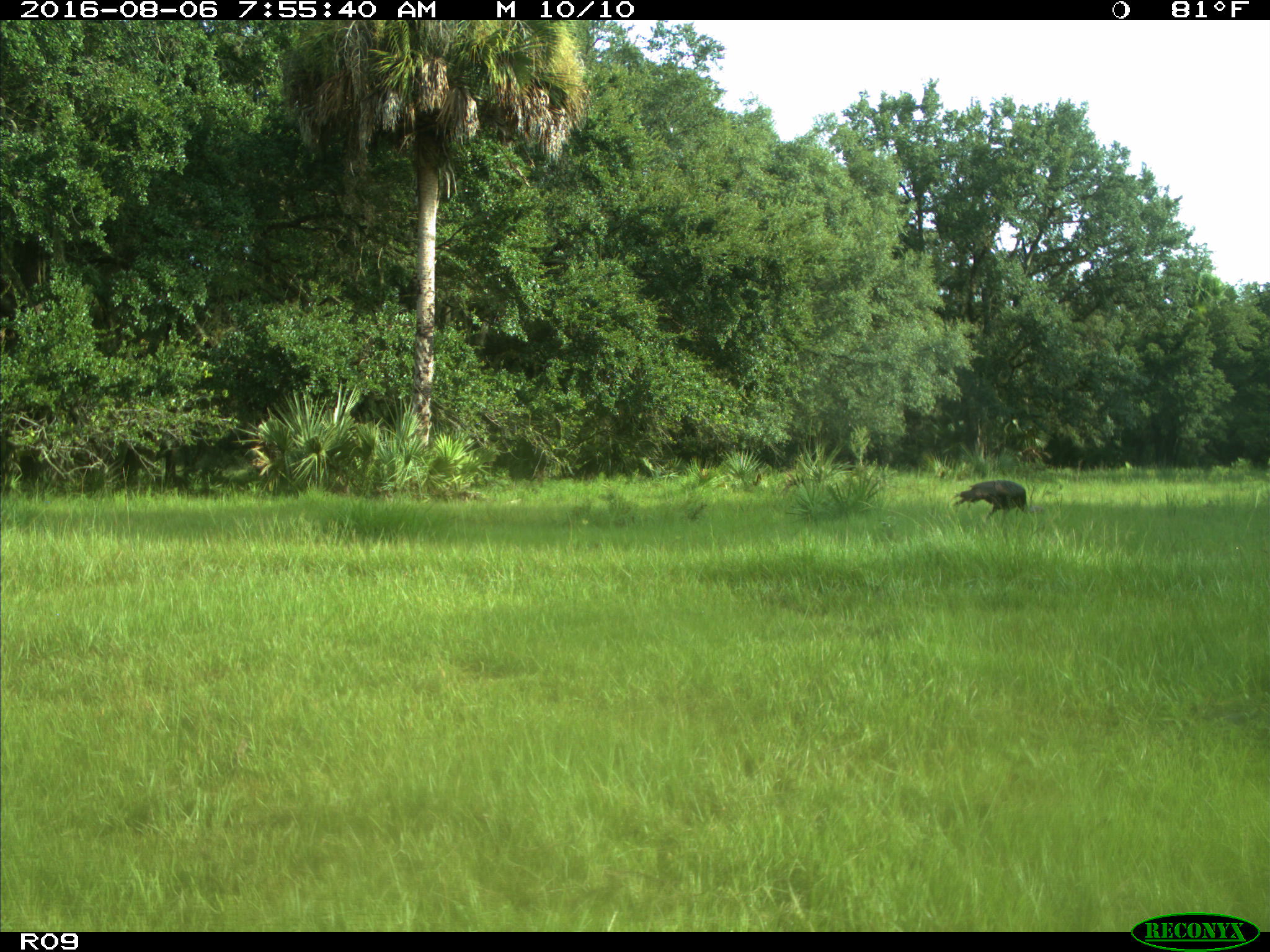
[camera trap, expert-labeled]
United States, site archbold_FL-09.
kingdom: Animalia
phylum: Chordata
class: Aves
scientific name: Aves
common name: birds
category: unidentified bird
Unidentified bird (birds) (Aves).